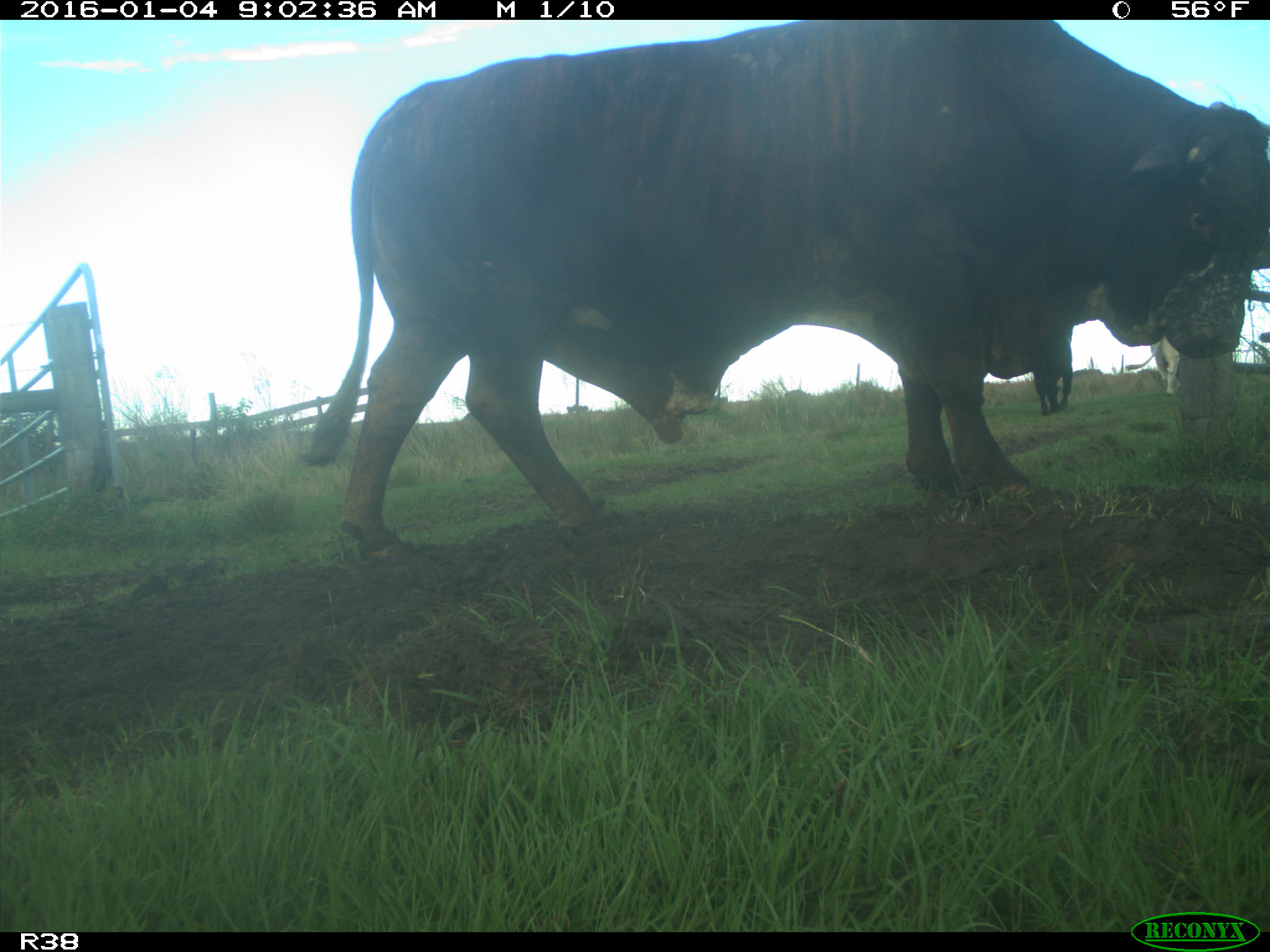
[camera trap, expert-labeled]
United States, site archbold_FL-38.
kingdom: Animalia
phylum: Chordata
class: Mammalia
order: Artiodactyla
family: Bovidae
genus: Bos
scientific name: Bos taurus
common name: domestic cow